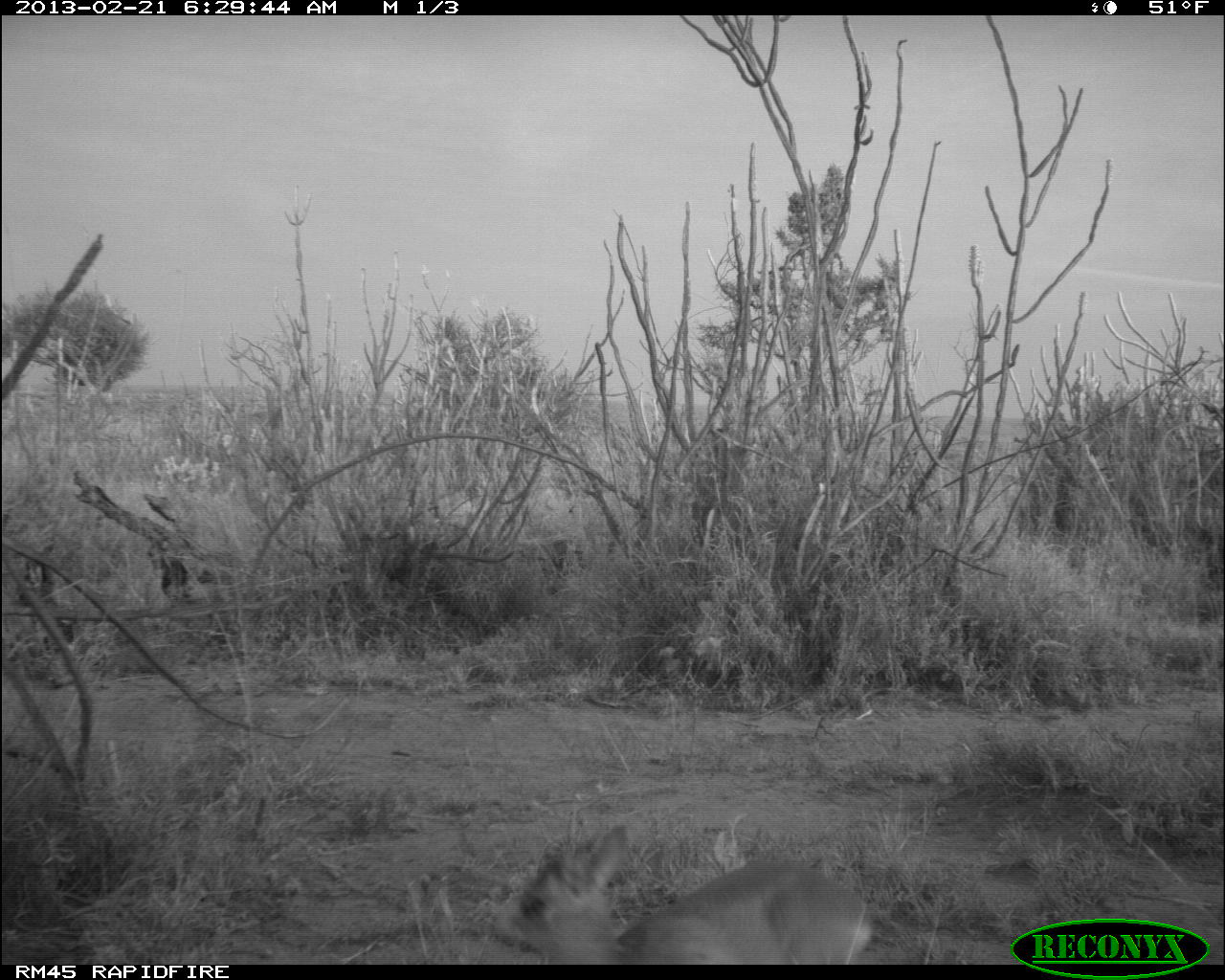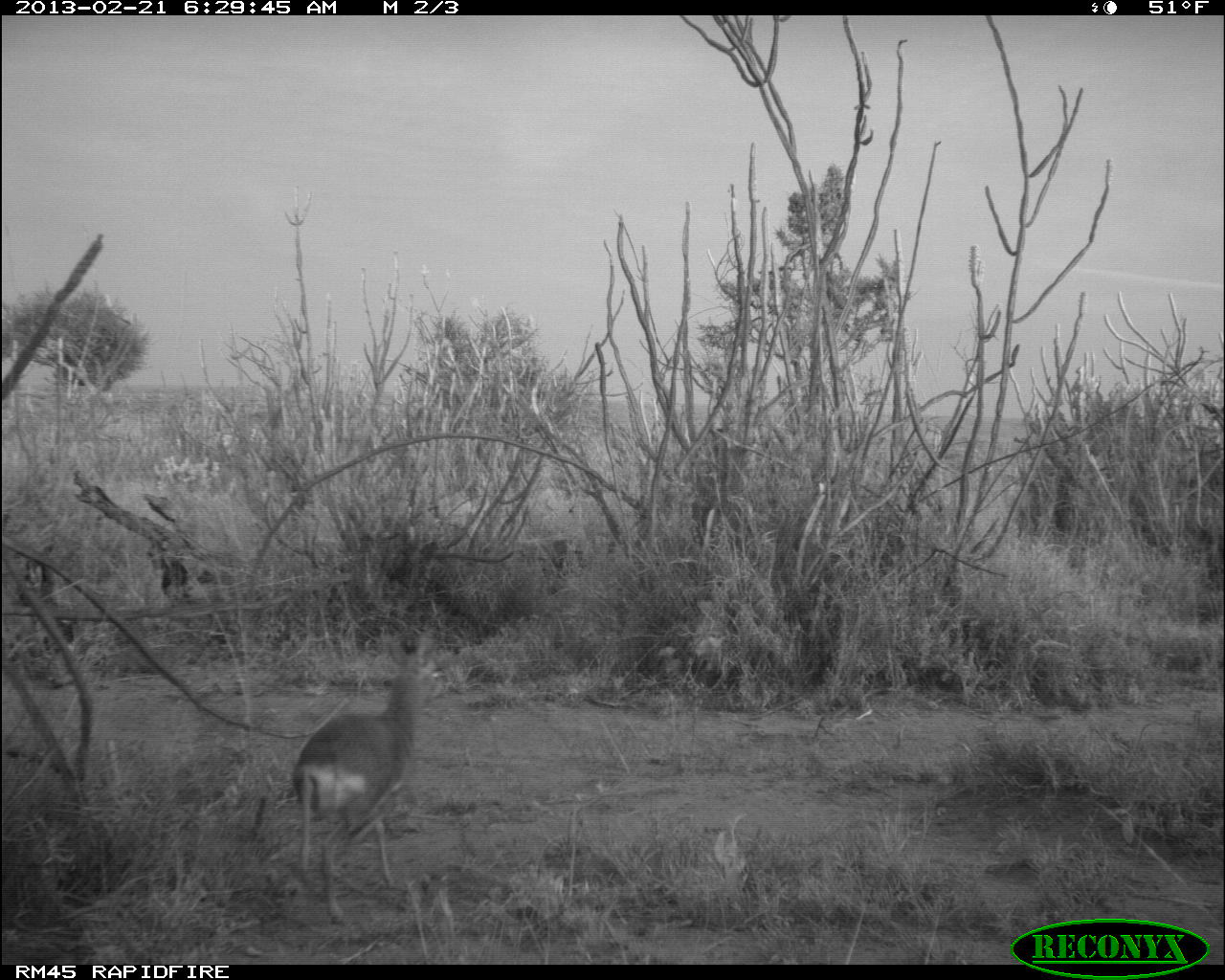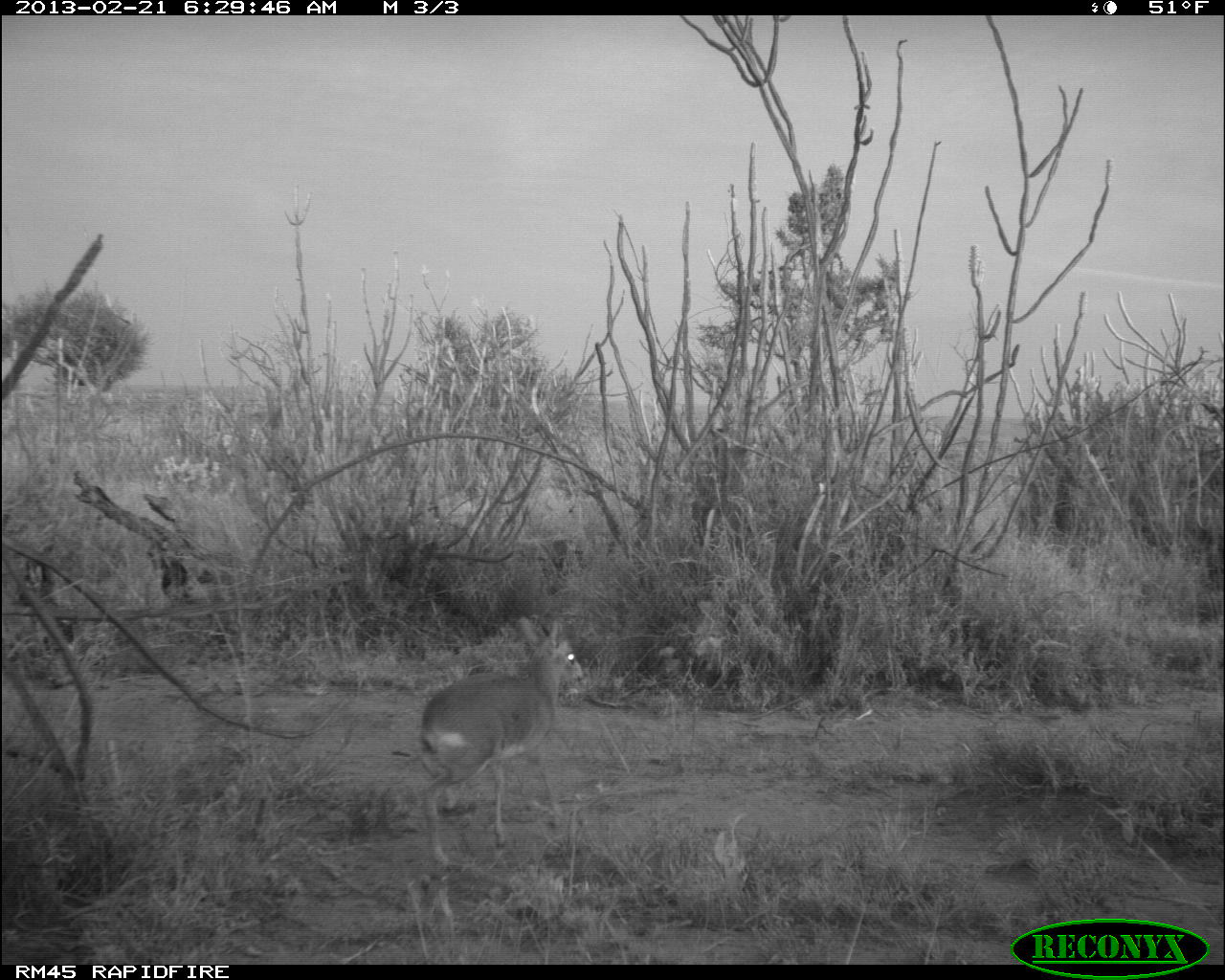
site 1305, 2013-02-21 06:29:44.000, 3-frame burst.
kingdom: Animalia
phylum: Chordata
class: Mammalia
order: Artiodactyla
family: Bovidae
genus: Madoqua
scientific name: Madoqua guentheri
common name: günther's dik-dik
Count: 1.